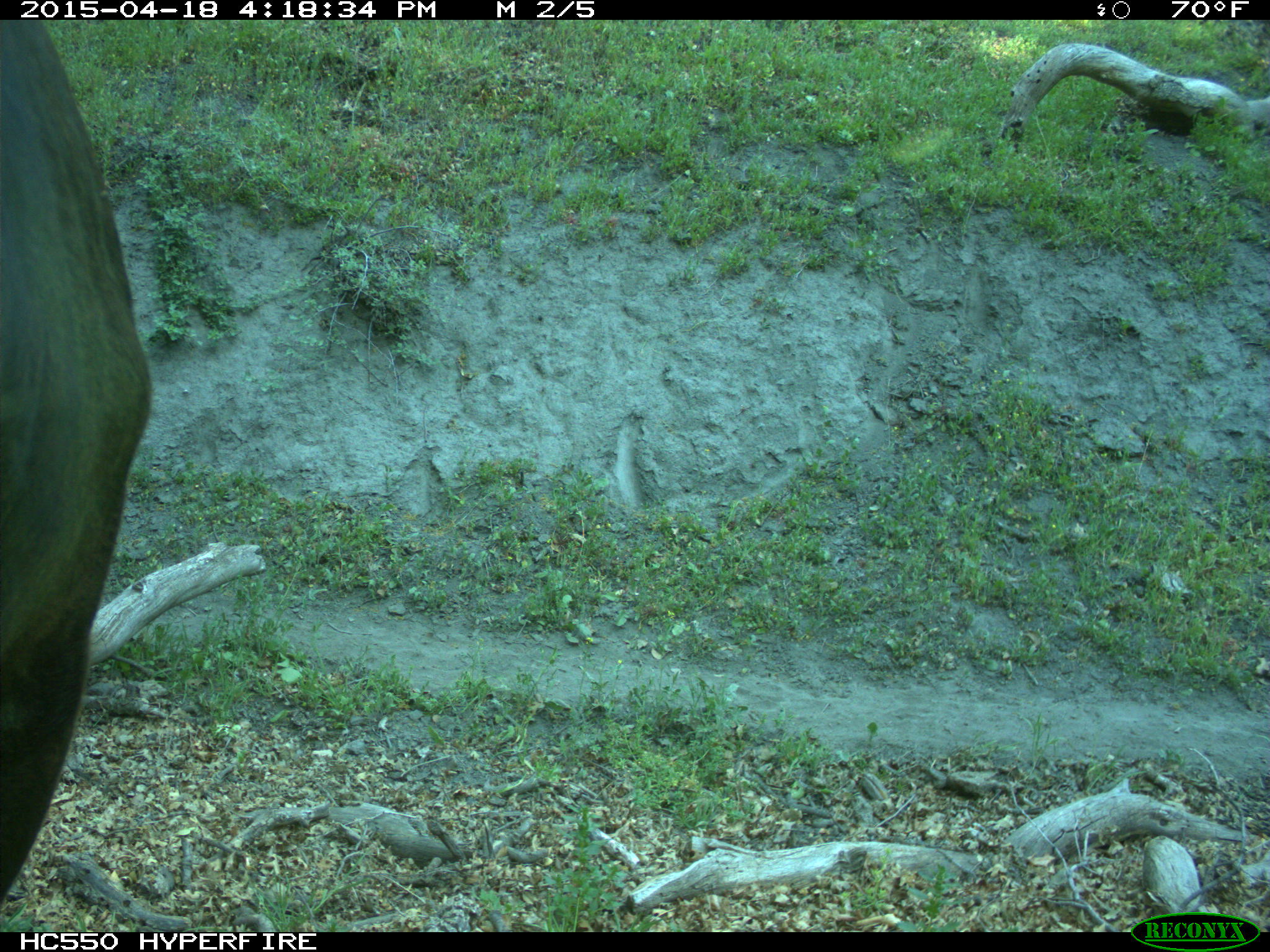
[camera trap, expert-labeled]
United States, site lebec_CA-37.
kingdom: Animalia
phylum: Chordata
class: Mammalia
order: Artiodactyla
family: Bovidae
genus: Bos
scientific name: Bos taurus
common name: domestic cow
Bos taurus (domestic cow).